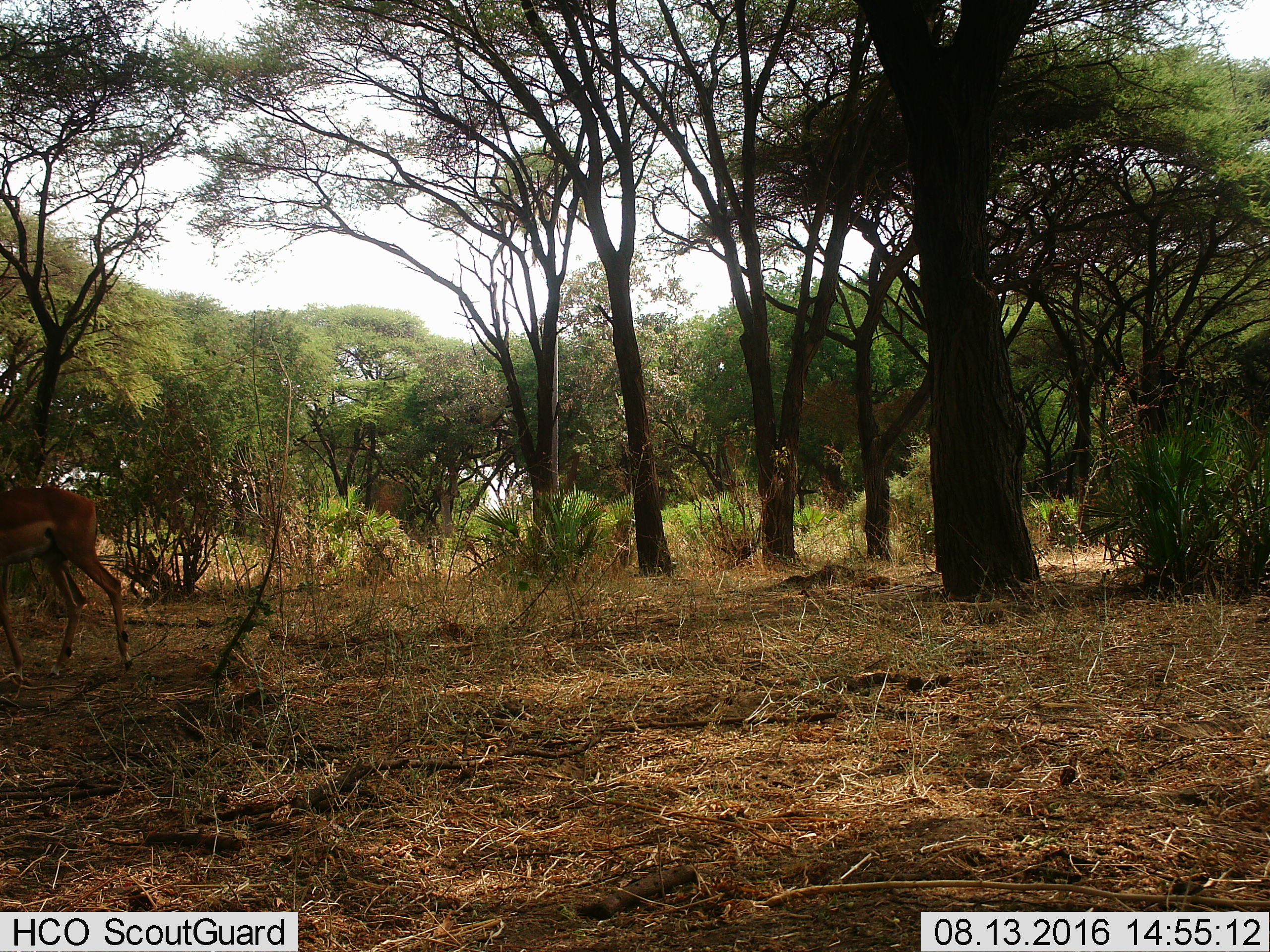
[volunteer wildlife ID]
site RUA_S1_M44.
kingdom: Animalia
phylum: Chordata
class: Mammalia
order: Artiodactyla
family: Bovidae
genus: Aepyceros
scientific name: Aepyceros melampus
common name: impala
Impala (Aepyceros melampus), count 1. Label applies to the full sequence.